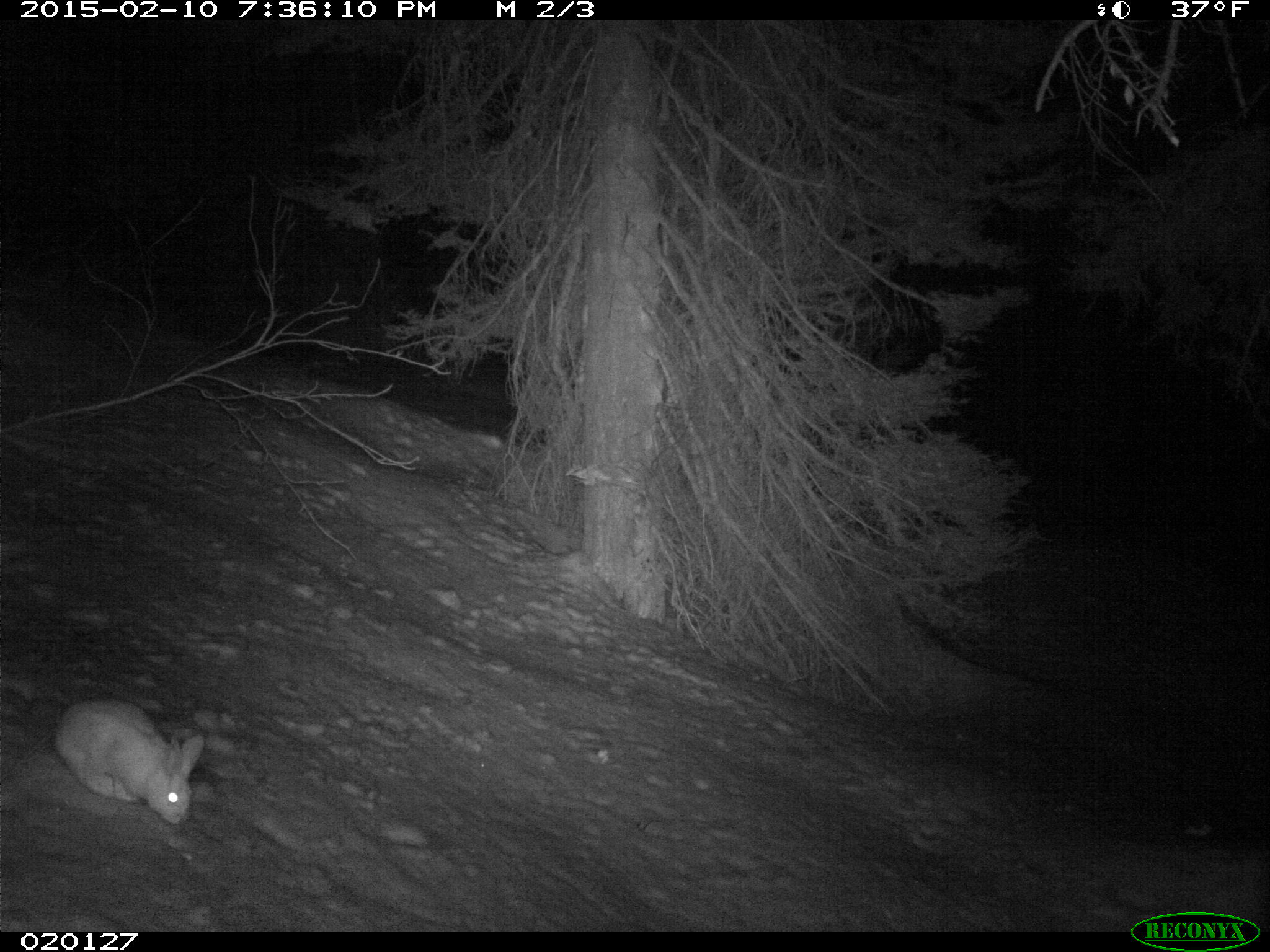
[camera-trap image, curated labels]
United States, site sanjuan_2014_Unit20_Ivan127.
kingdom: Animalia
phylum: Chordata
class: Mammalia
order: Lagomorpha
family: Leporidae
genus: Lepus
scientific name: Lepus americanus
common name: snowshoe hare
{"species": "Lepus americanus (snowshoe hare)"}